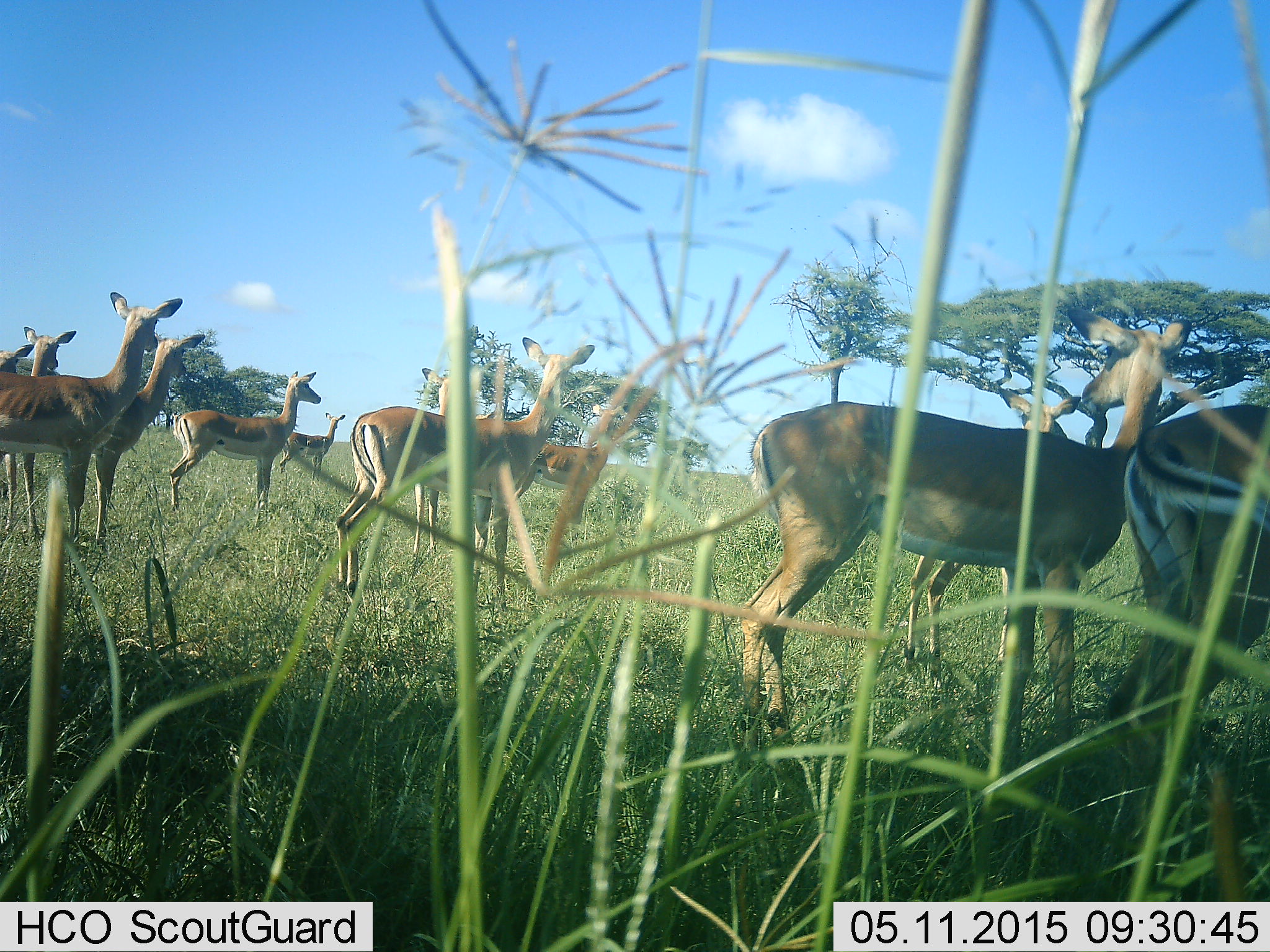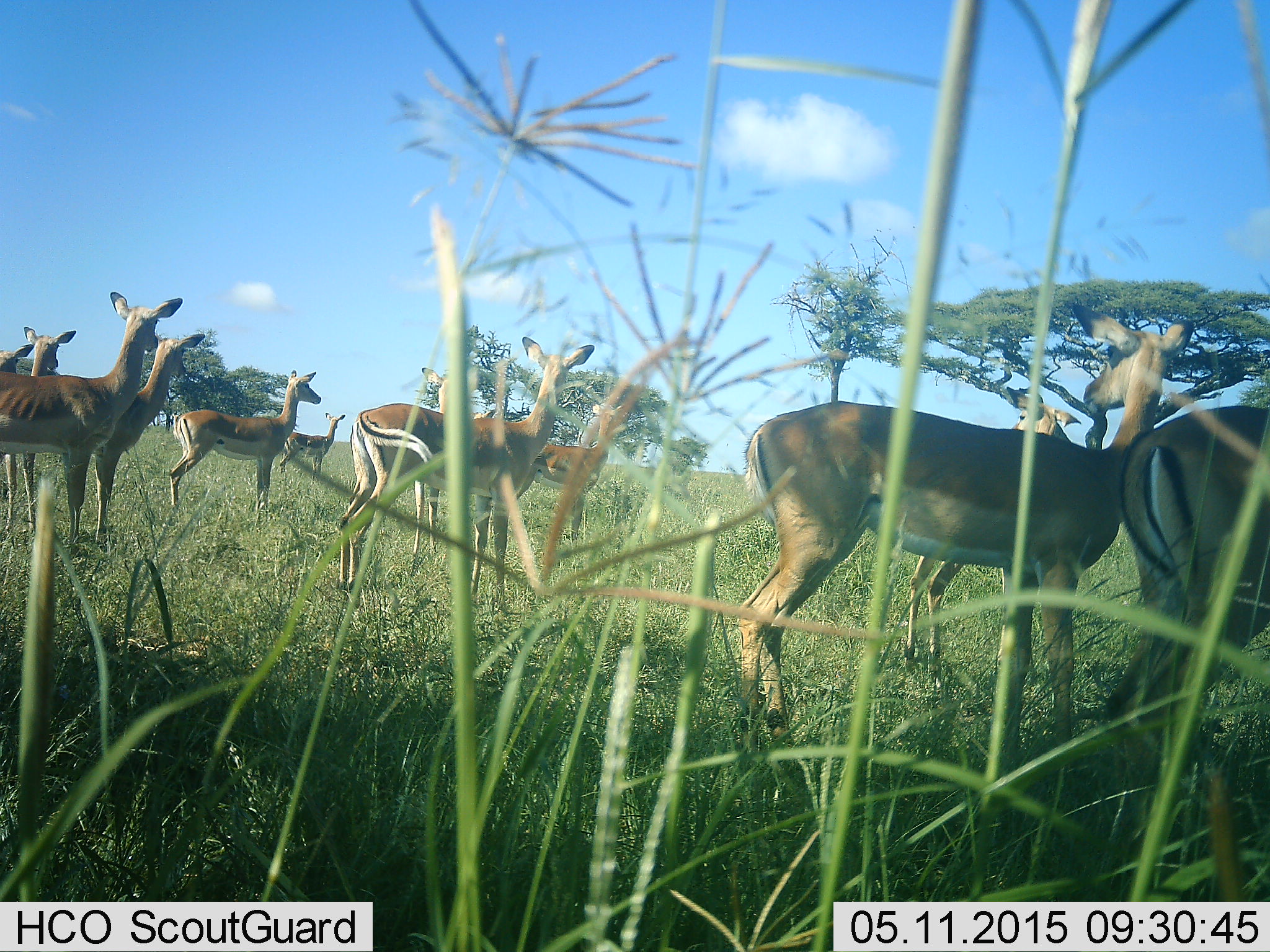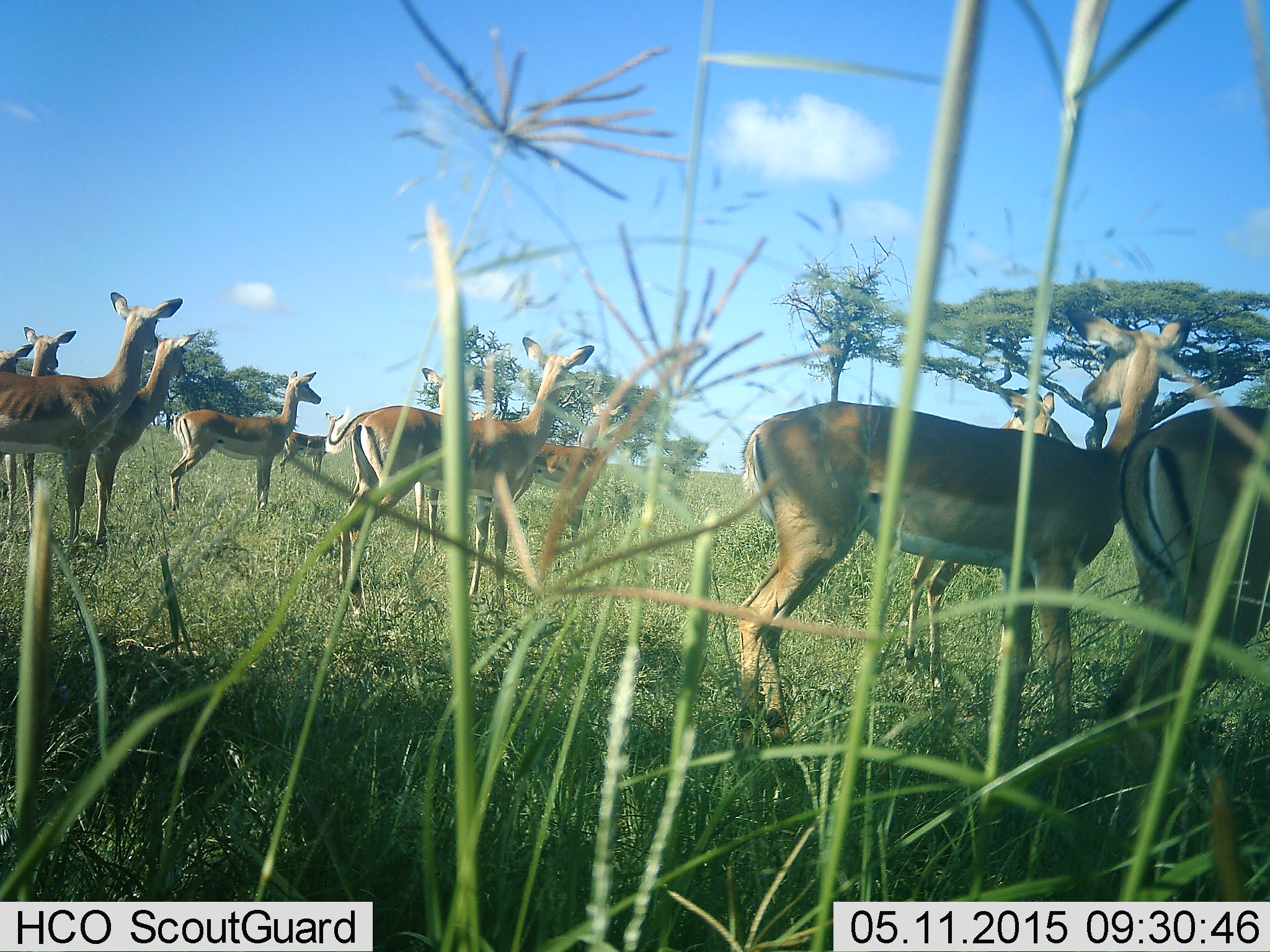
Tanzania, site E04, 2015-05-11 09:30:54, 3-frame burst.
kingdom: Animalia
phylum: Chordata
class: Mammalia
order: Artiodactyla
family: Bovidae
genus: Aepyceros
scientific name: Aepyceros melampus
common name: impala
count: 11-50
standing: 100%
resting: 0%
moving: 0%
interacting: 9%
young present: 9%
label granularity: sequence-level